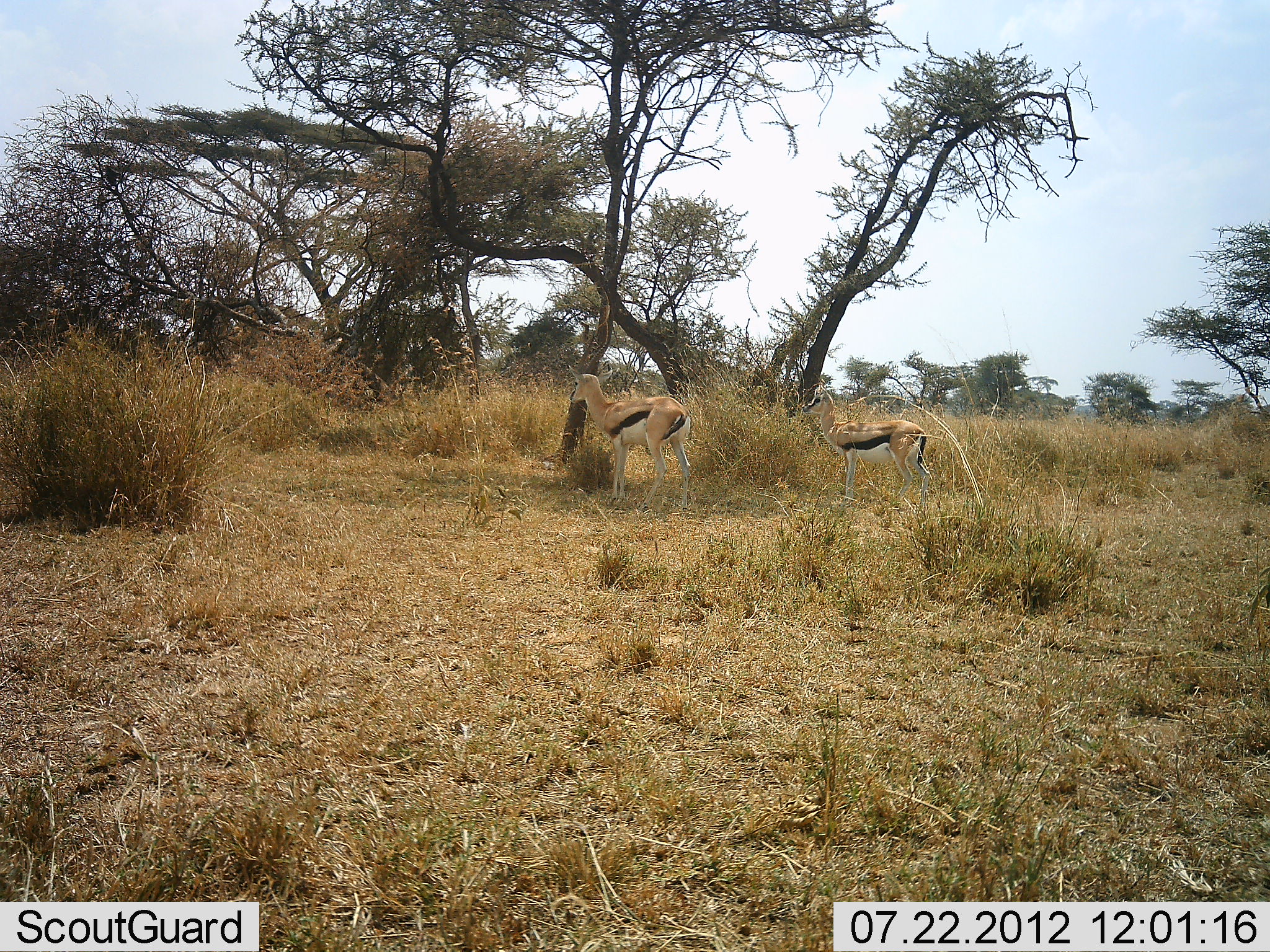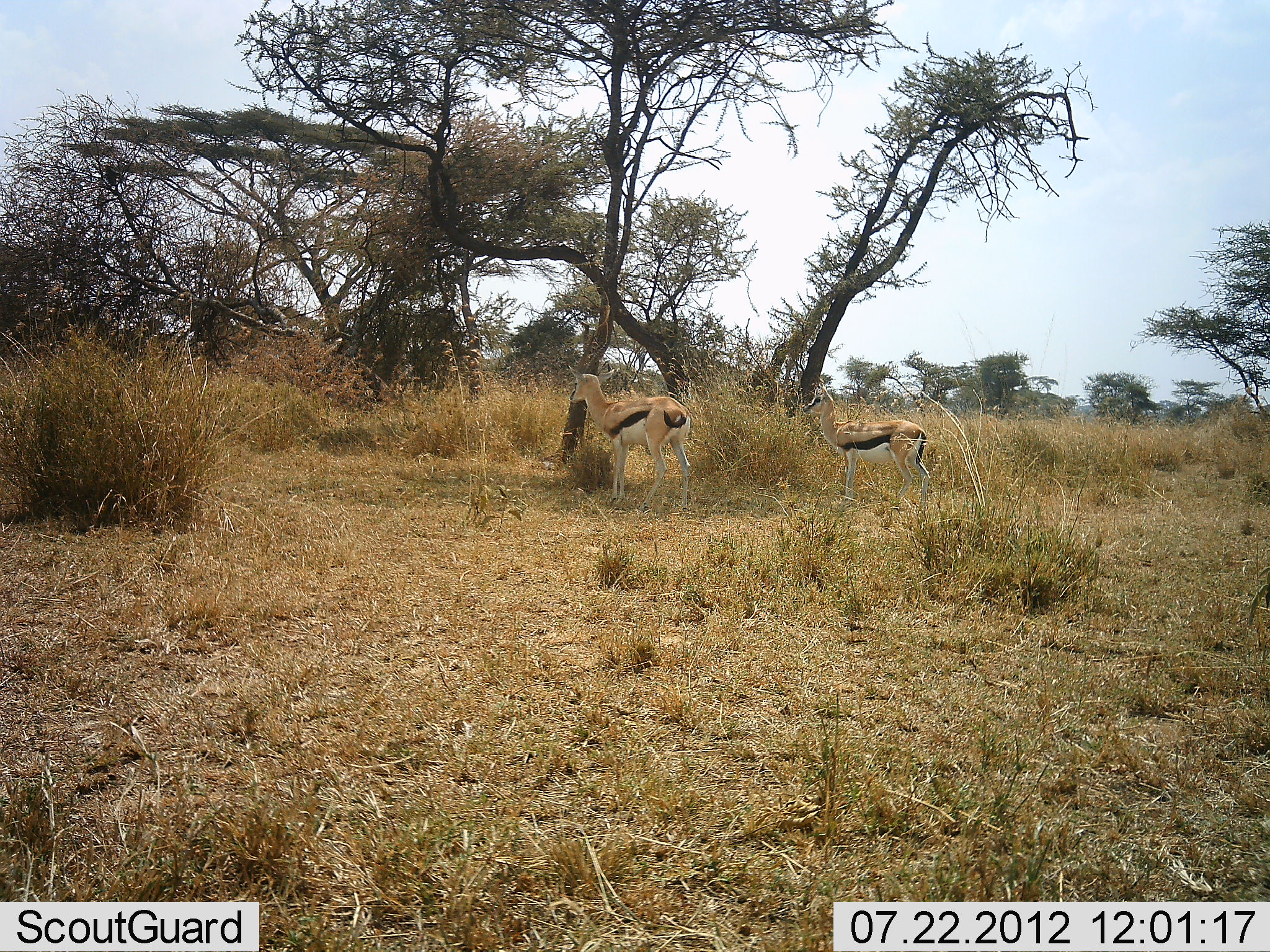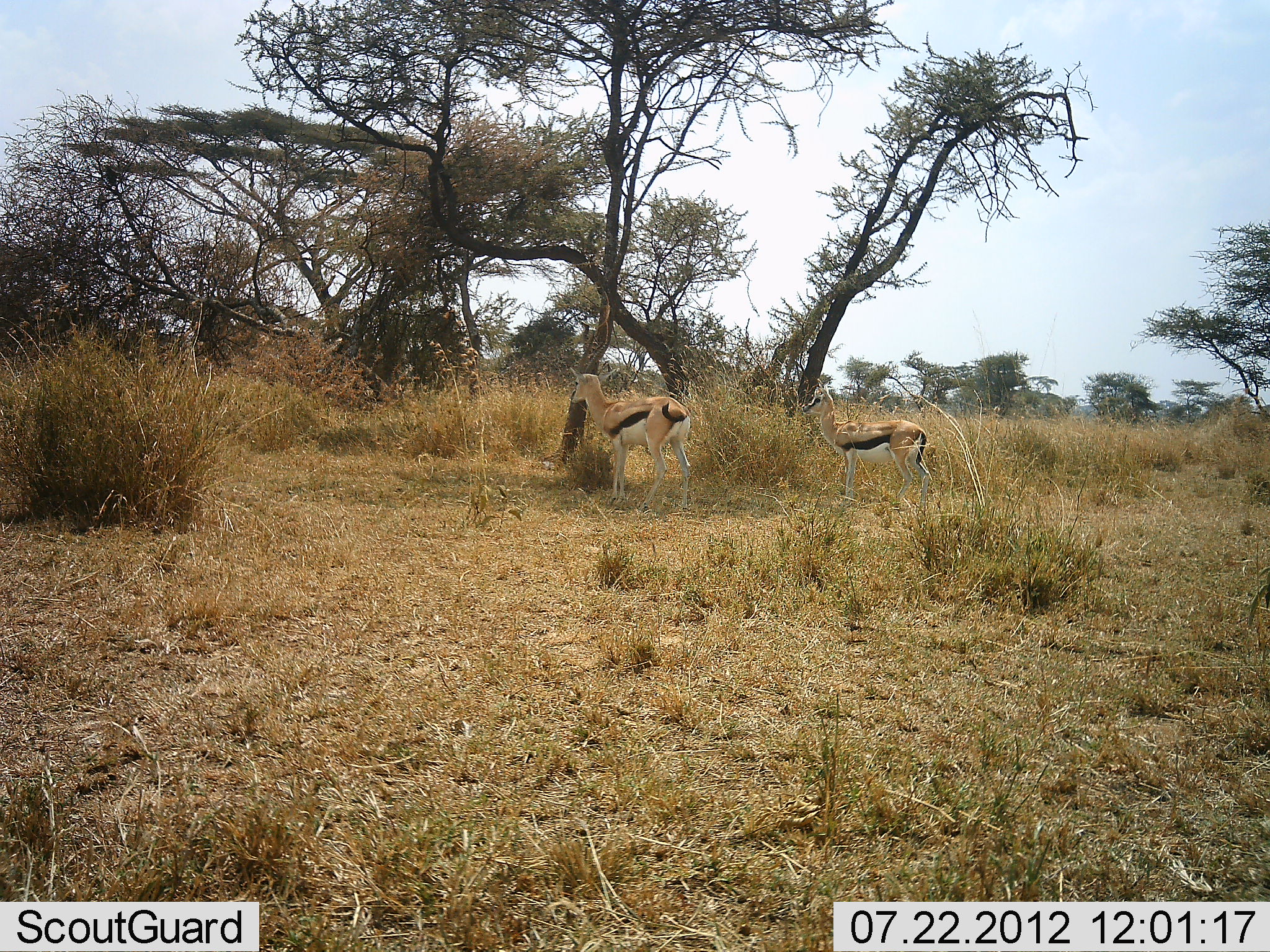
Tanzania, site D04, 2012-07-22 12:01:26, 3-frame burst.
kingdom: Animalia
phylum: Chordata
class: Mammalia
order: Artiodactyla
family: Bovidae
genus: Eudorcas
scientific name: Eudorcas thomsonii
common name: thomson's gazelle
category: gazellethomsons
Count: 2.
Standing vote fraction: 100%.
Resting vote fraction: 0%.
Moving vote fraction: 0%.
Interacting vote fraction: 0%.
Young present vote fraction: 0%.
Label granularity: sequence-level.